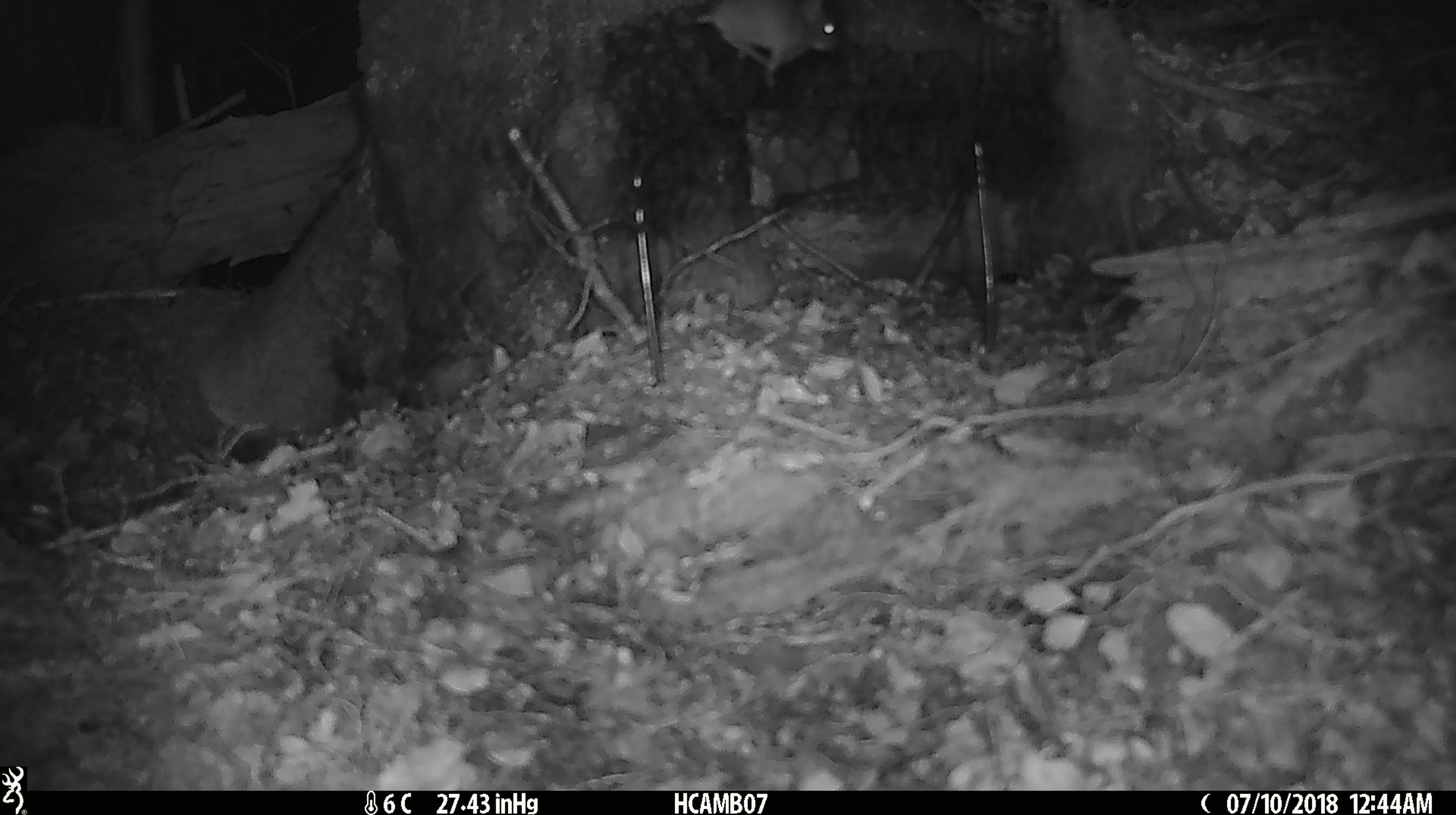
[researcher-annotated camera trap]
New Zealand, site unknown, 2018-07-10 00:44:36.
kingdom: Animalia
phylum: Chordata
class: Mammalia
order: Rodentia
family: Muridae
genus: Mus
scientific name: Mus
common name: mouse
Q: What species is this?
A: Mouse (Mus).